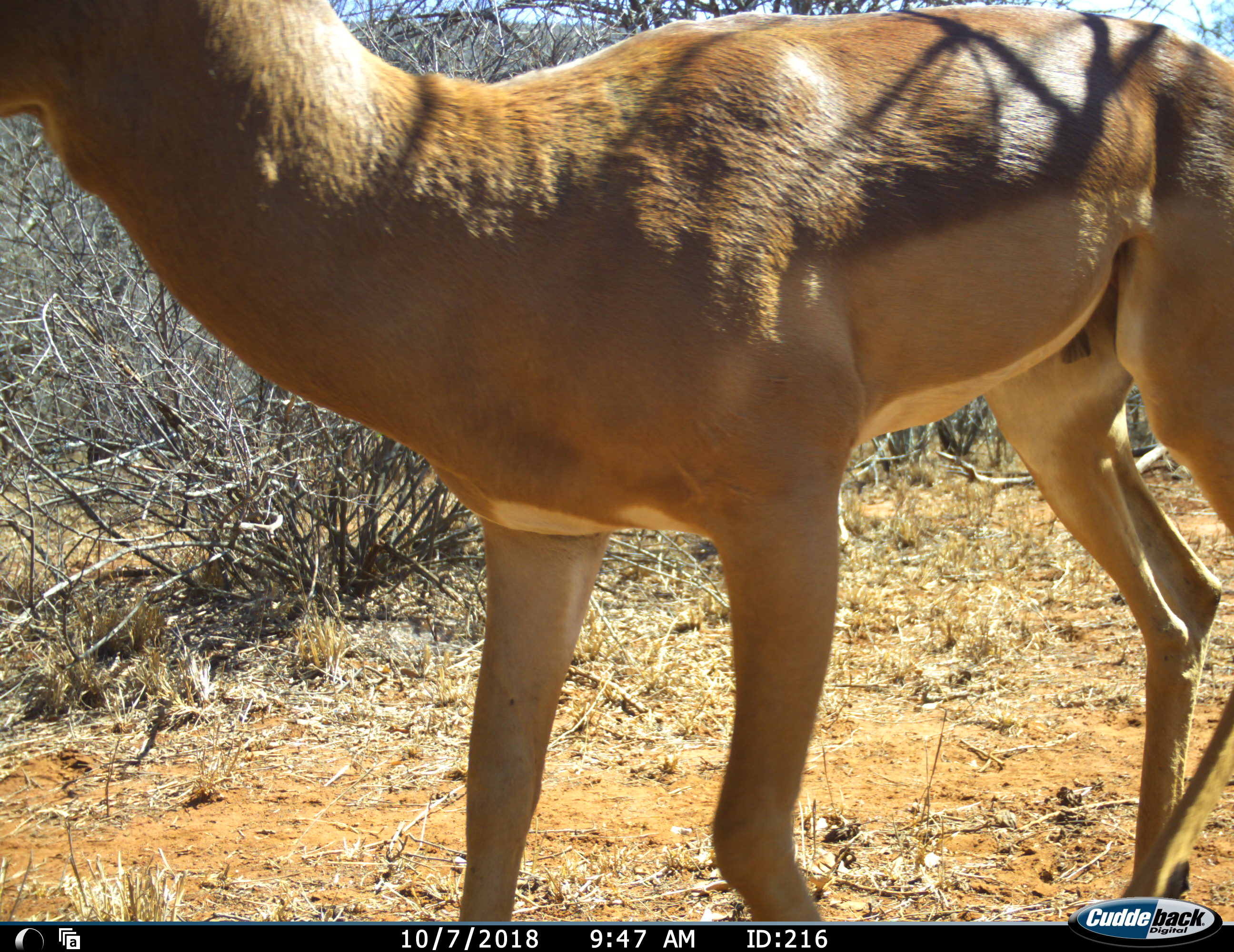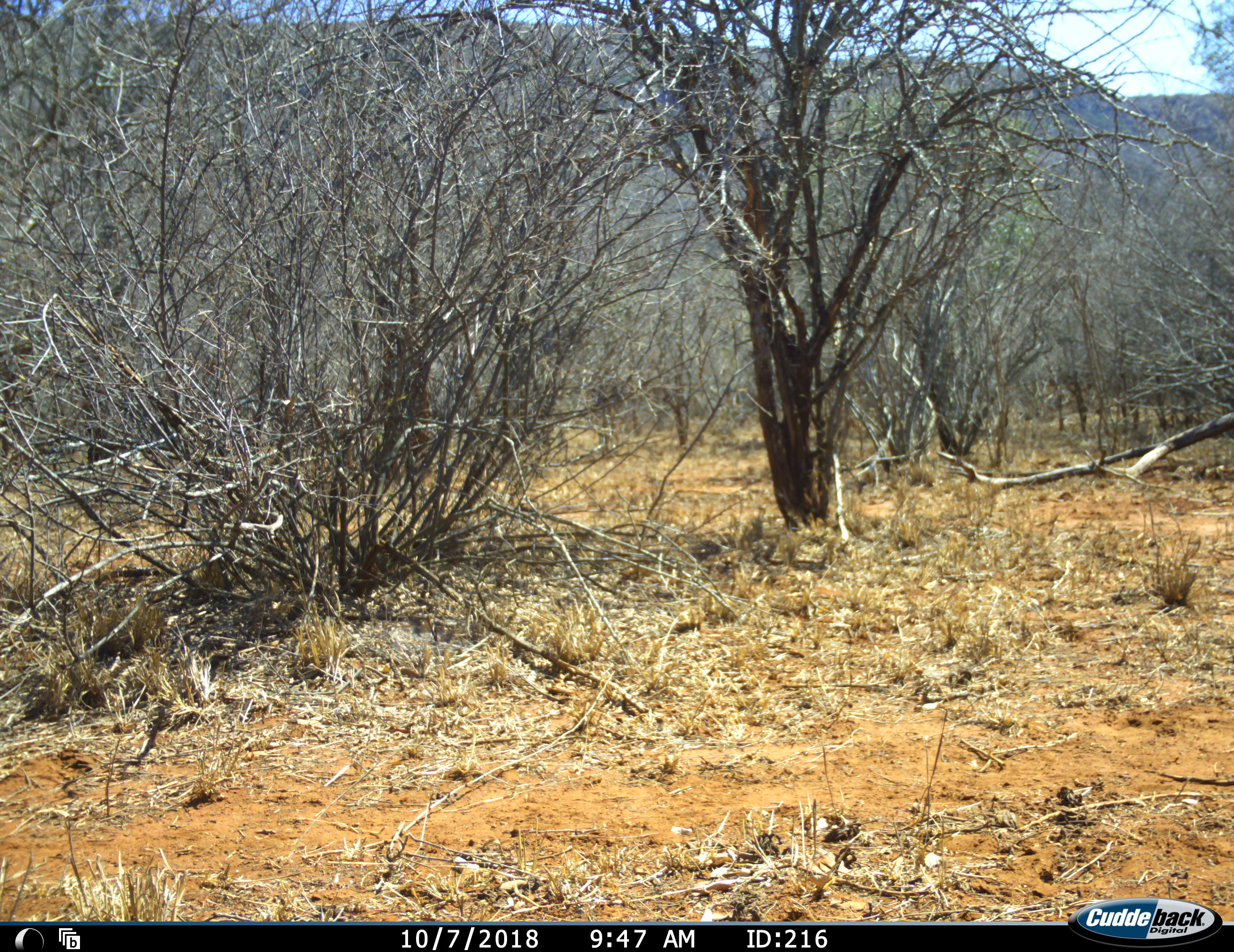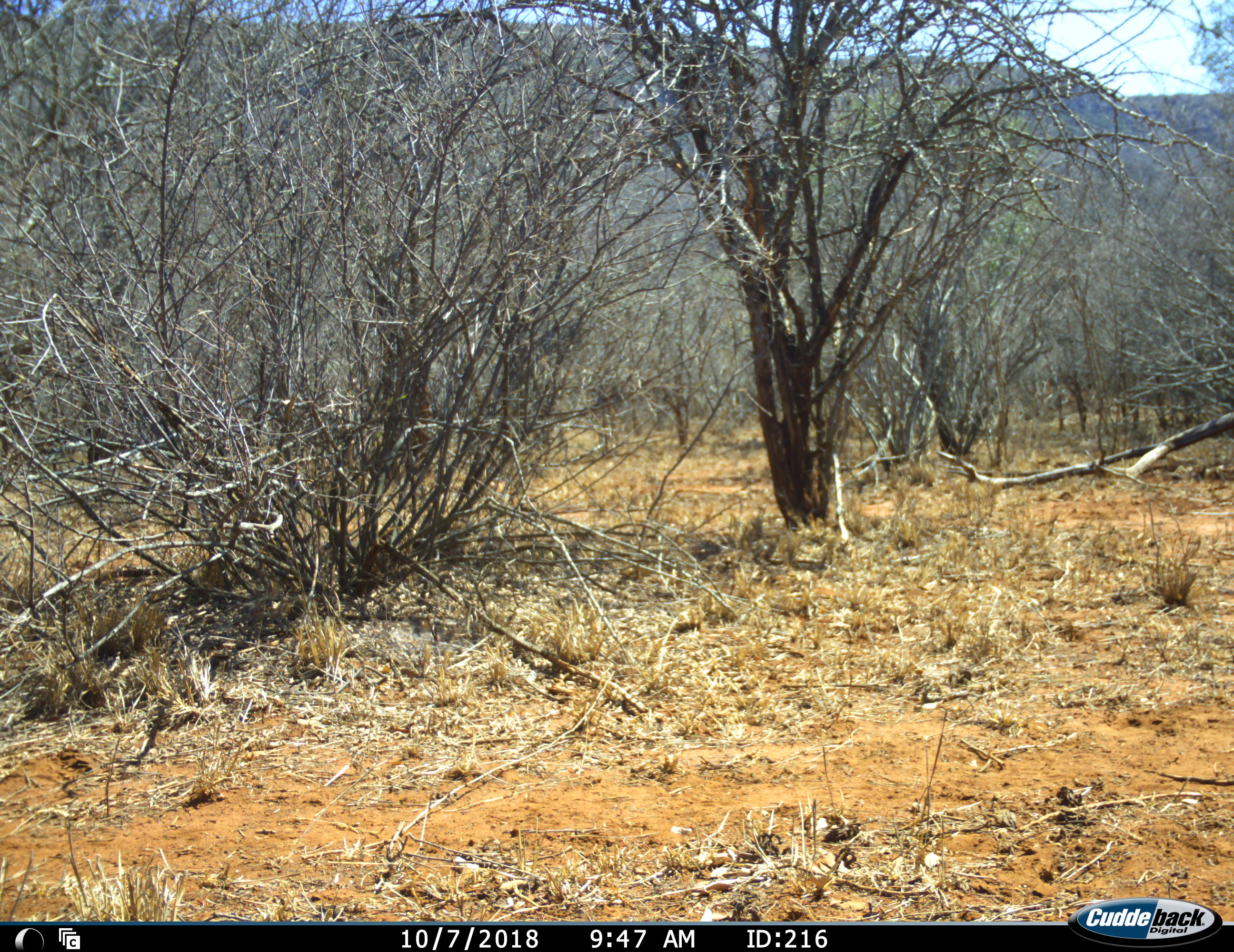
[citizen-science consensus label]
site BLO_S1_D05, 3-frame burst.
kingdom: Animalia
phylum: Chordata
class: Mammalia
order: Artiodactyla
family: Bovidae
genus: Aepyceros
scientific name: Aepyceros melampus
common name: impala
Impala (Aepyceros melampus), count 1. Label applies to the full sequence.